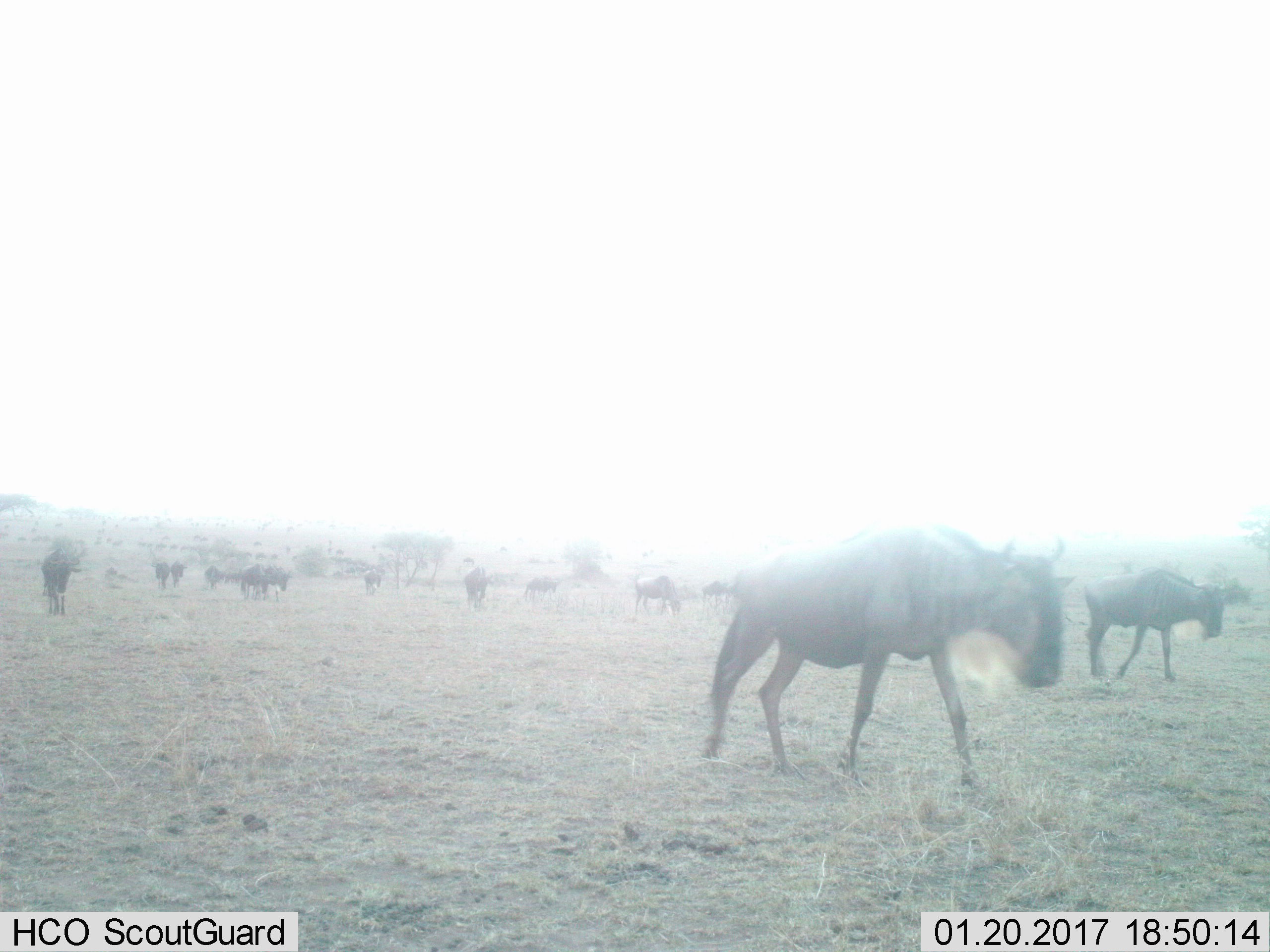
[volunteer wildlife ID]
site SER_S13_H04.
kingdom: Animalia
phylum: Chordata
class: Mammalia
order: Artiodactyla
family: Bovidae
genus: Connochaetes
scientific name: Connochaetes taurinus taurinus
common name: blue wildebeest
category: wildebeestblue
Wildebeestblue (blue wildebeest) (Connochaetes taurinus taurinus), count 11-50. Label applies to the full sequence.